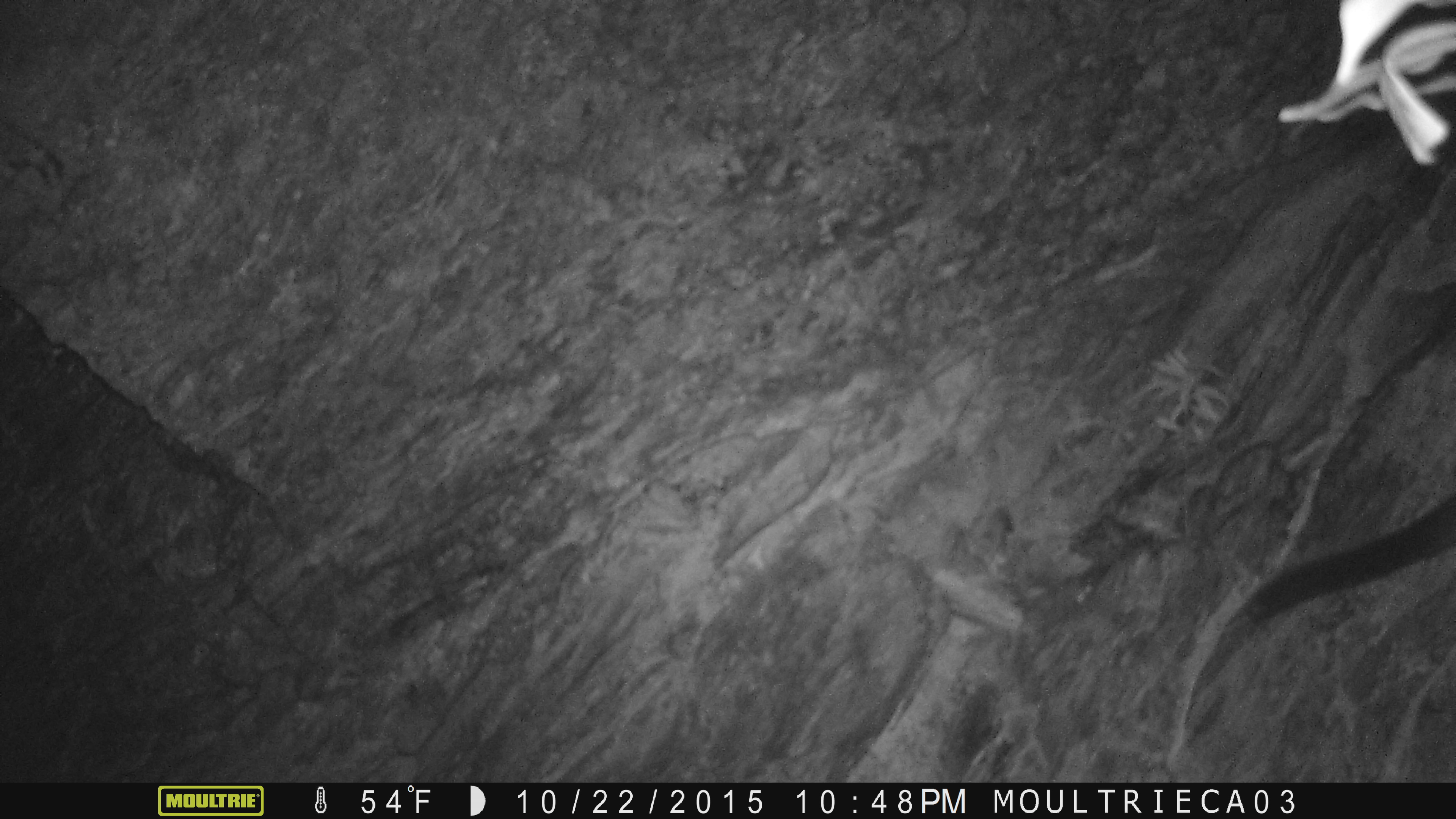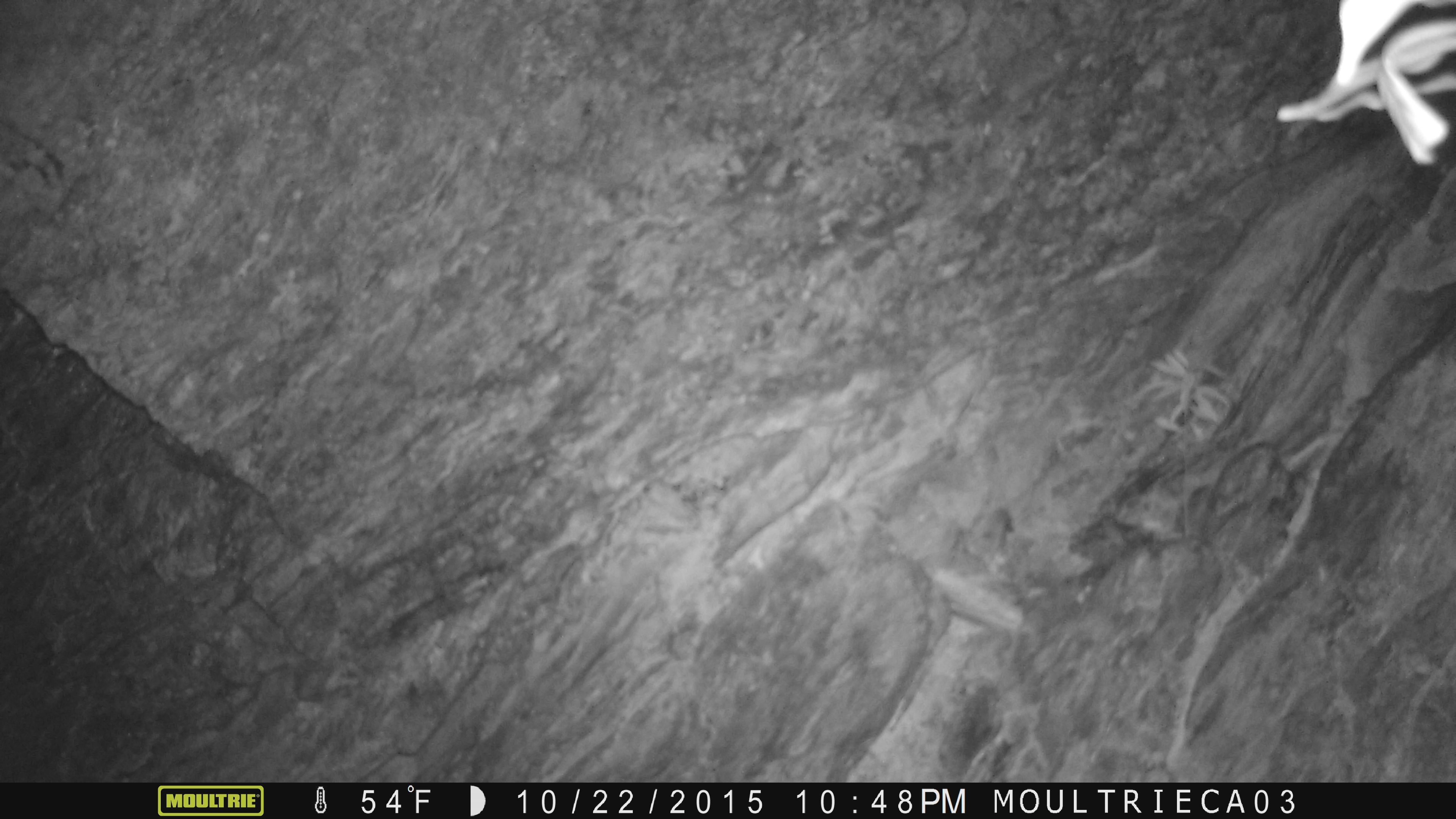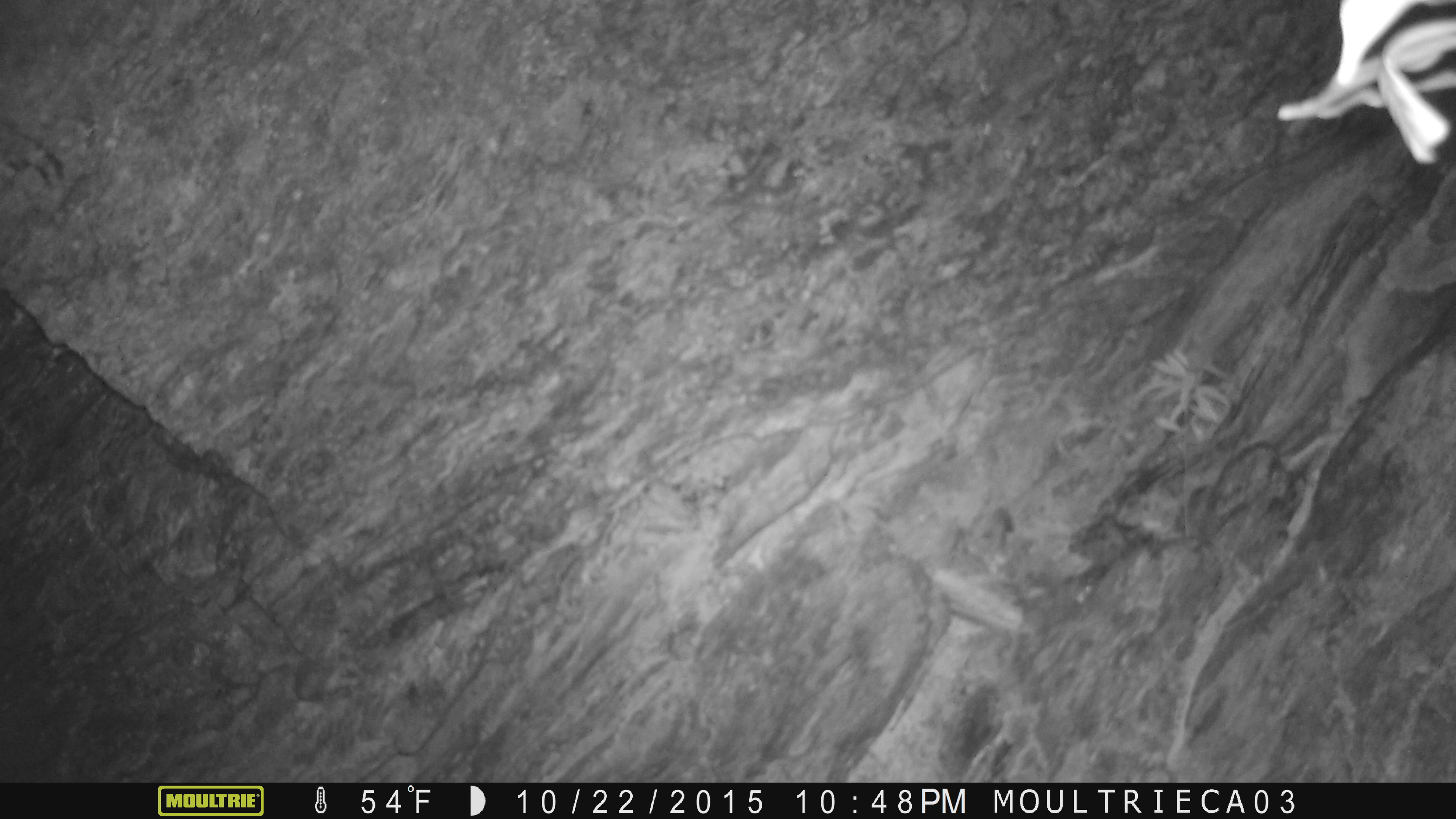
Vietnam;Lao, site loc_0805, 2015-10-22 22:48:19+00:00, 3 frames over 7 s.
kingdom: Animalia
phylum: Chordata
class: Mammalia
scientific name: Mammalia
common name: mammal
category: unidentified mammal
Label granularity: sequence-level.